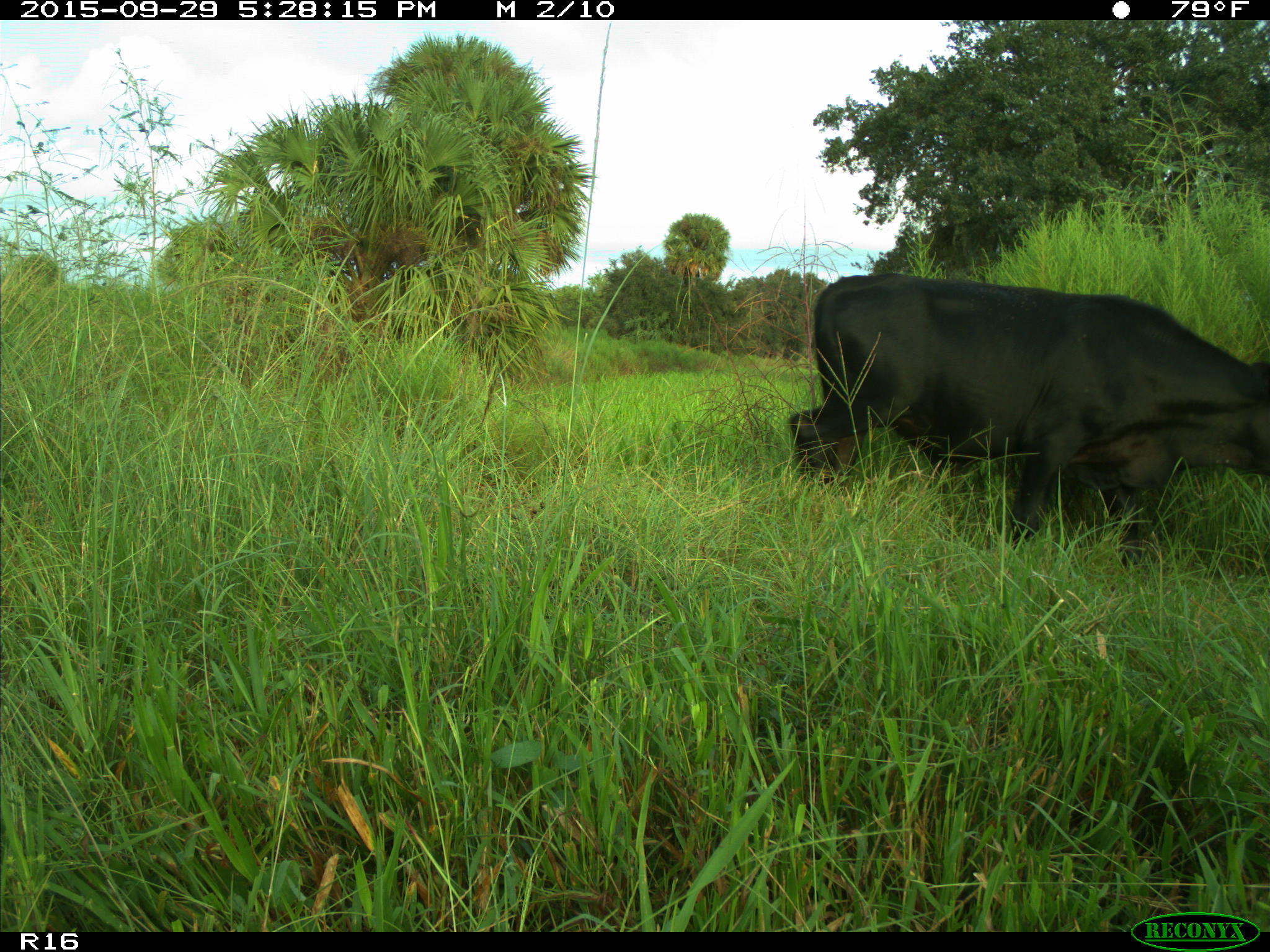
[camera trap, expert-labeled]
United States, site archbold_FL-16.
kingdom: Animalia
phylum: Chordata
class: Mammalia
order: Artiodactyla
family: Bovidae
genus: Bos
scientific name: Bos taurus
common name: domestic cow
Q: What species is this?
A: Bos taurus (domestic cow).